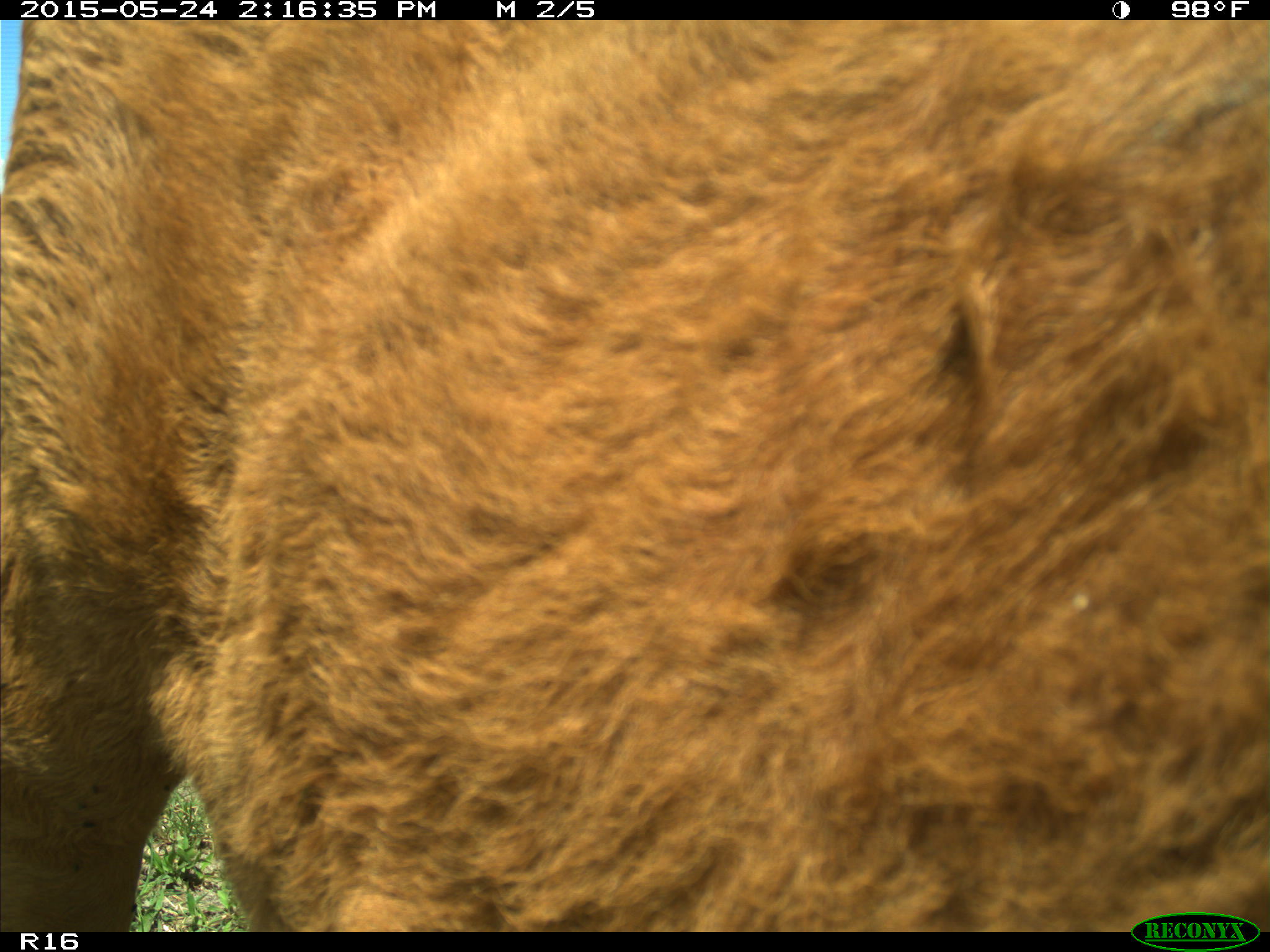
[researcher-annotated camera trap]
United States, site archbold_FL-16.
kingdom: Animalia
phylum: Chordata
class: Mammalia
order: Artiodactyla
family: Bovidae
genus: Bos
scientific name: Bos taurus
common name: domestic cow